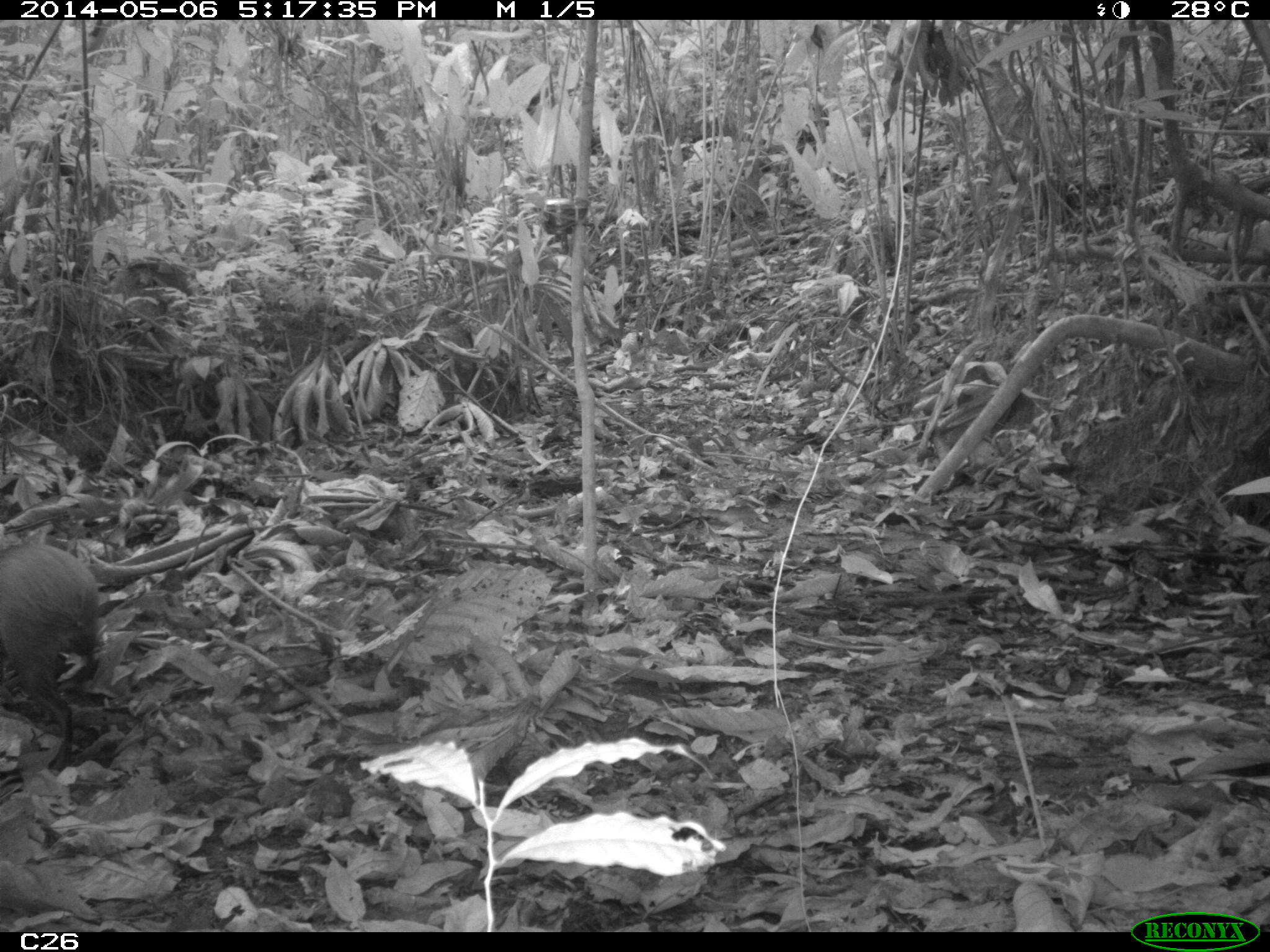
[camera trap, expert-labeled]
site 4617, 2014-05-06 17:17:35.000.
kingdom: Animalia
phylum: Chordata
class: Mammalia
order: Rodentia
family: Dasyproctidae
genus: Dasyprocta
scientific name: Dasyprocta leporina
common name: red-rumped agouti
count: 1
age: adult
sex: female